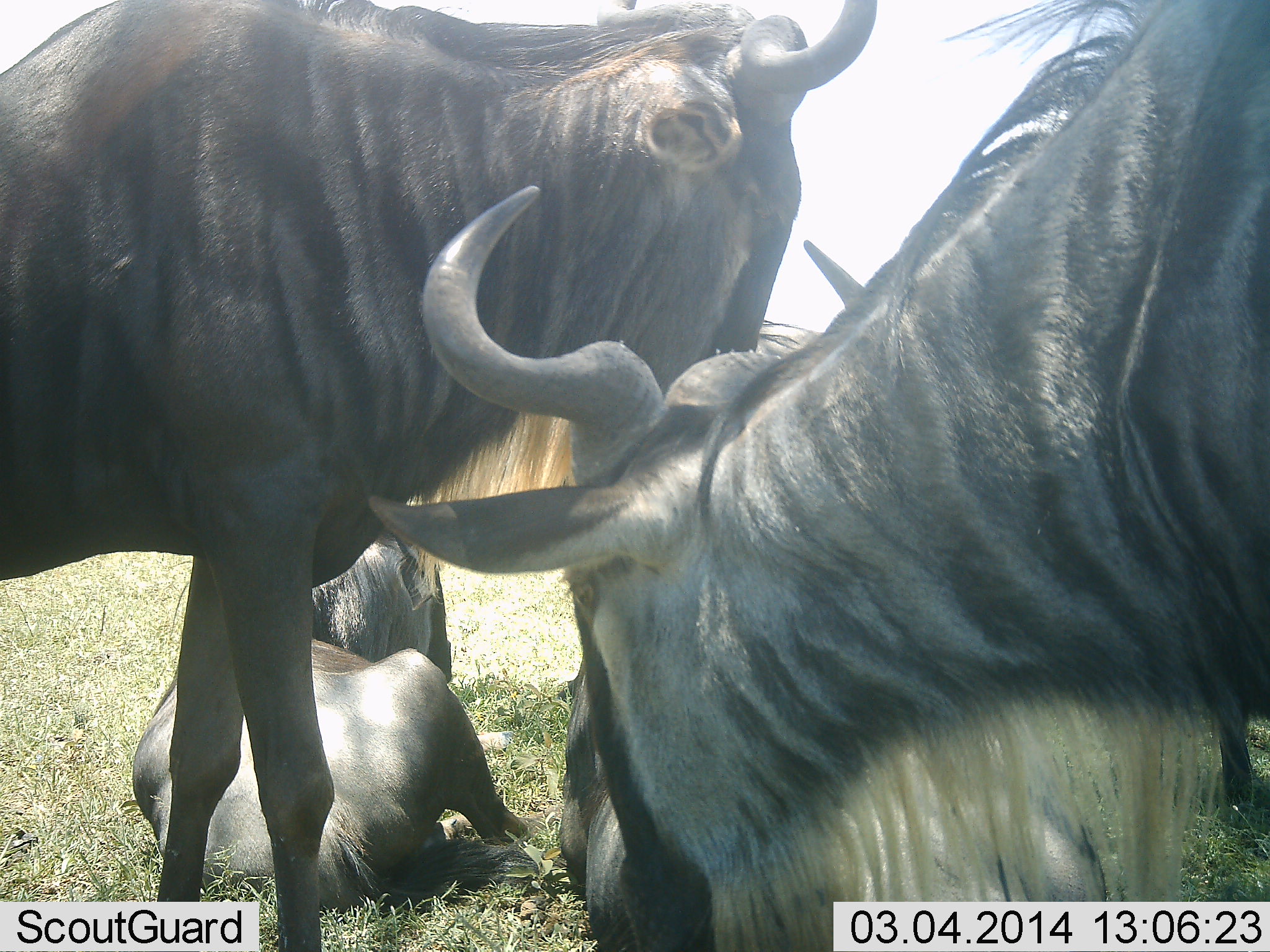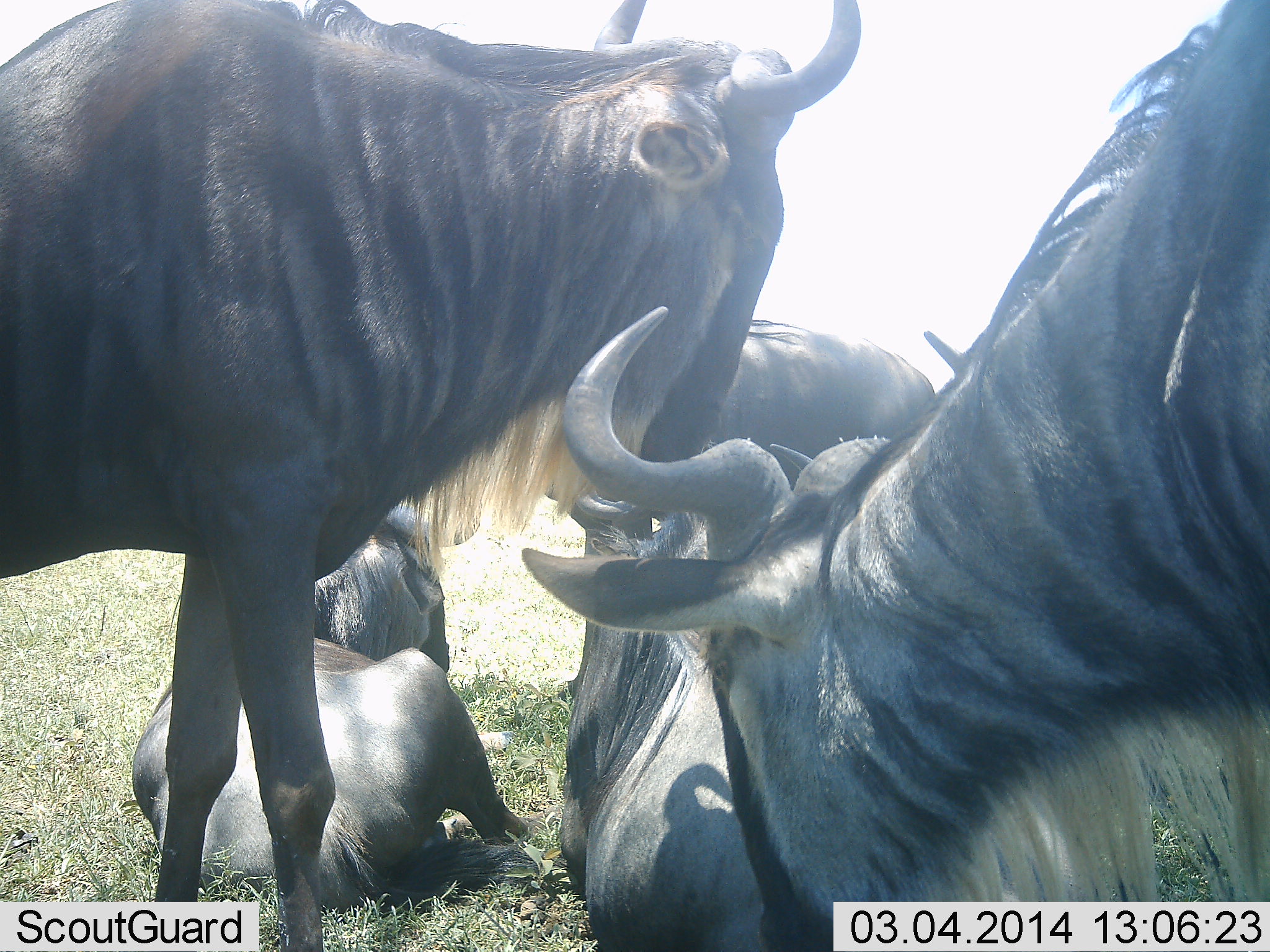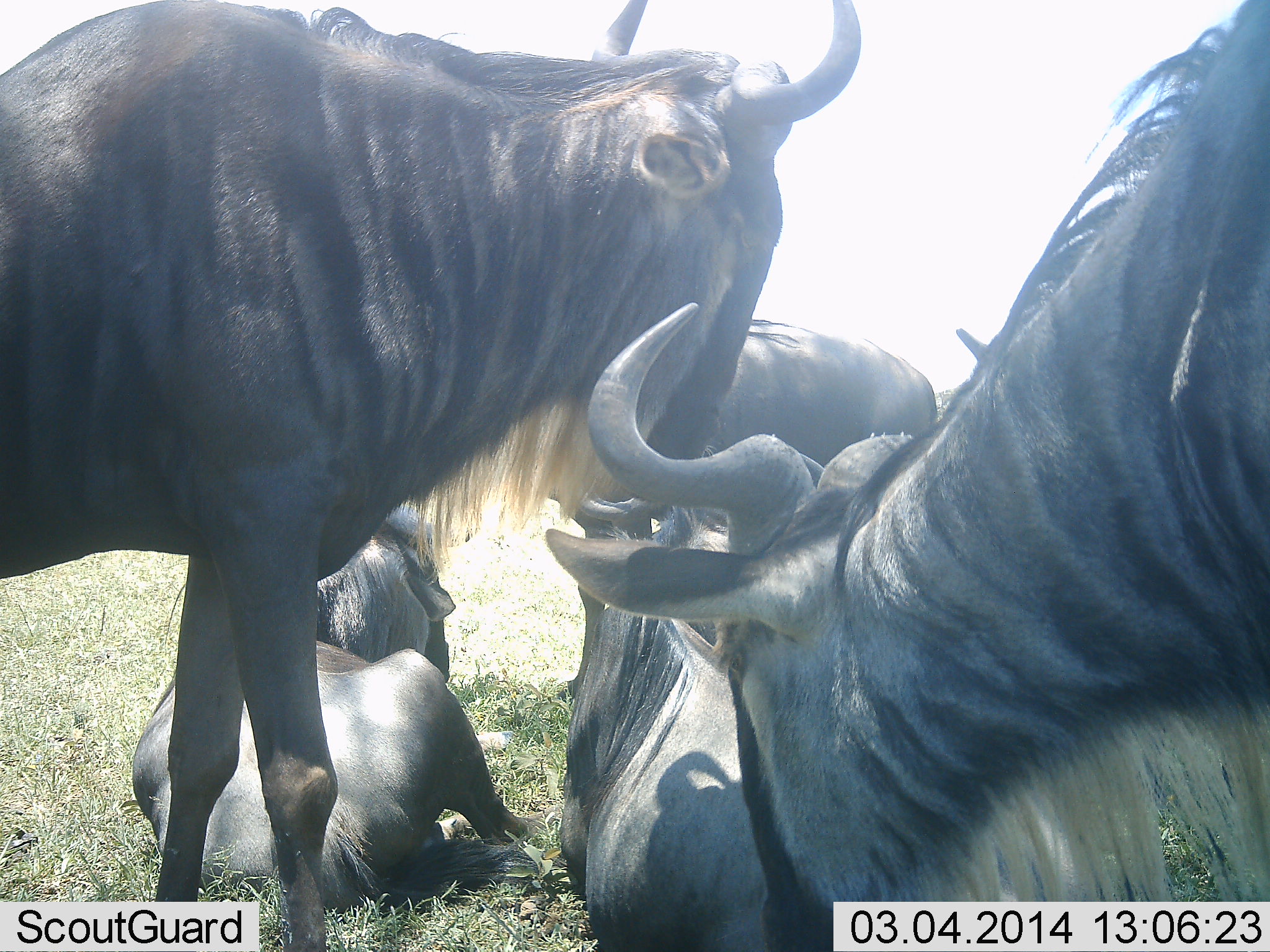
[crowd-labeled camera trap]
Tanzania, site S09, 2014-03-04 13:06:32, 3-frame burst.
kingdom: Animalia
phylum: Chordata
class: Mammalia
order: Artiodactyla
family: Bovidae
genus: Connochaetes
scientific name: Connochaetes taurinus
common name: blue wildebeest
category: wildebeest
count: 5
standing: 61%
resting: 93%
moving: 7%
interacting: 26%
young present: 1%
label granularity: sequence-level